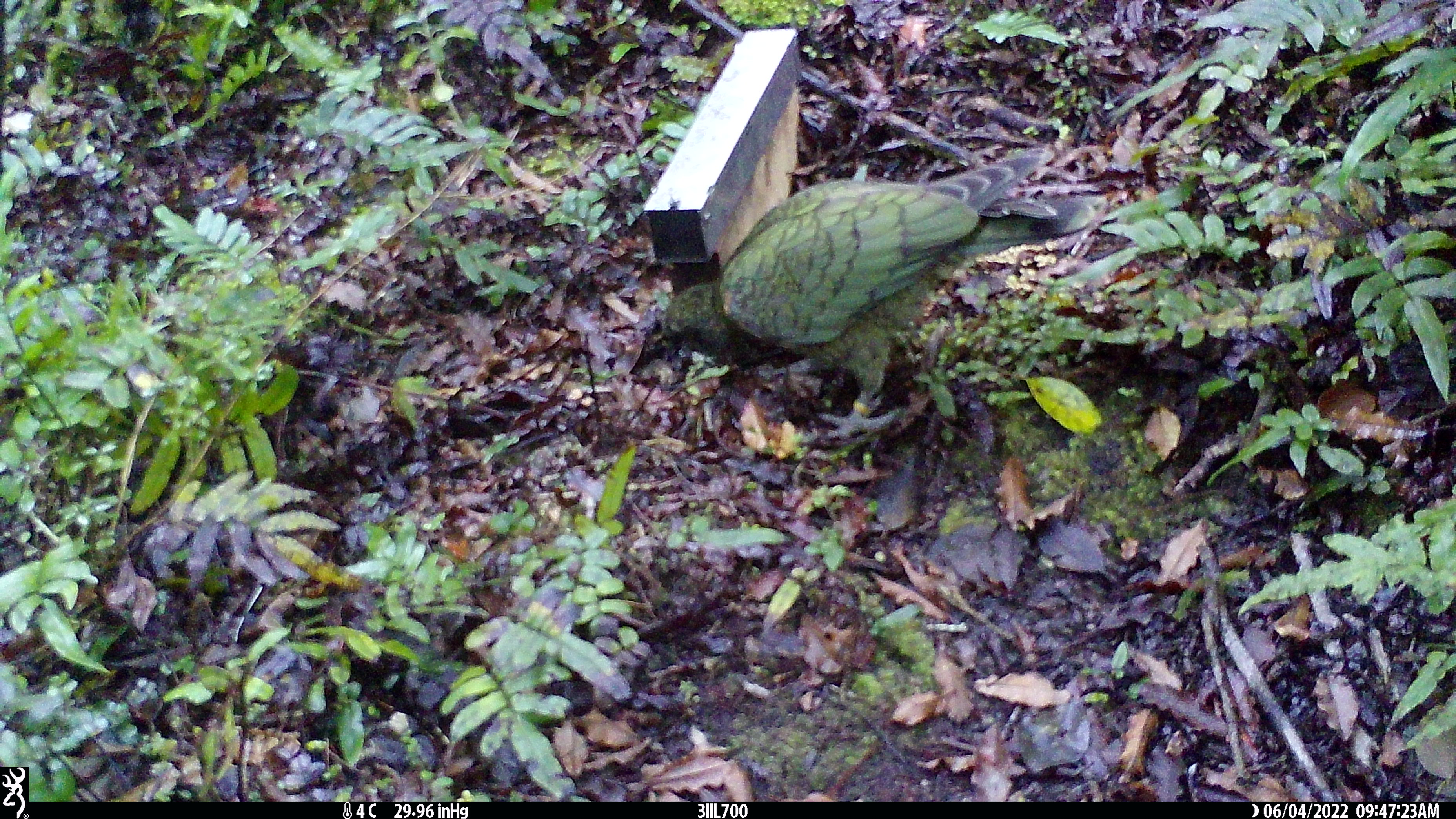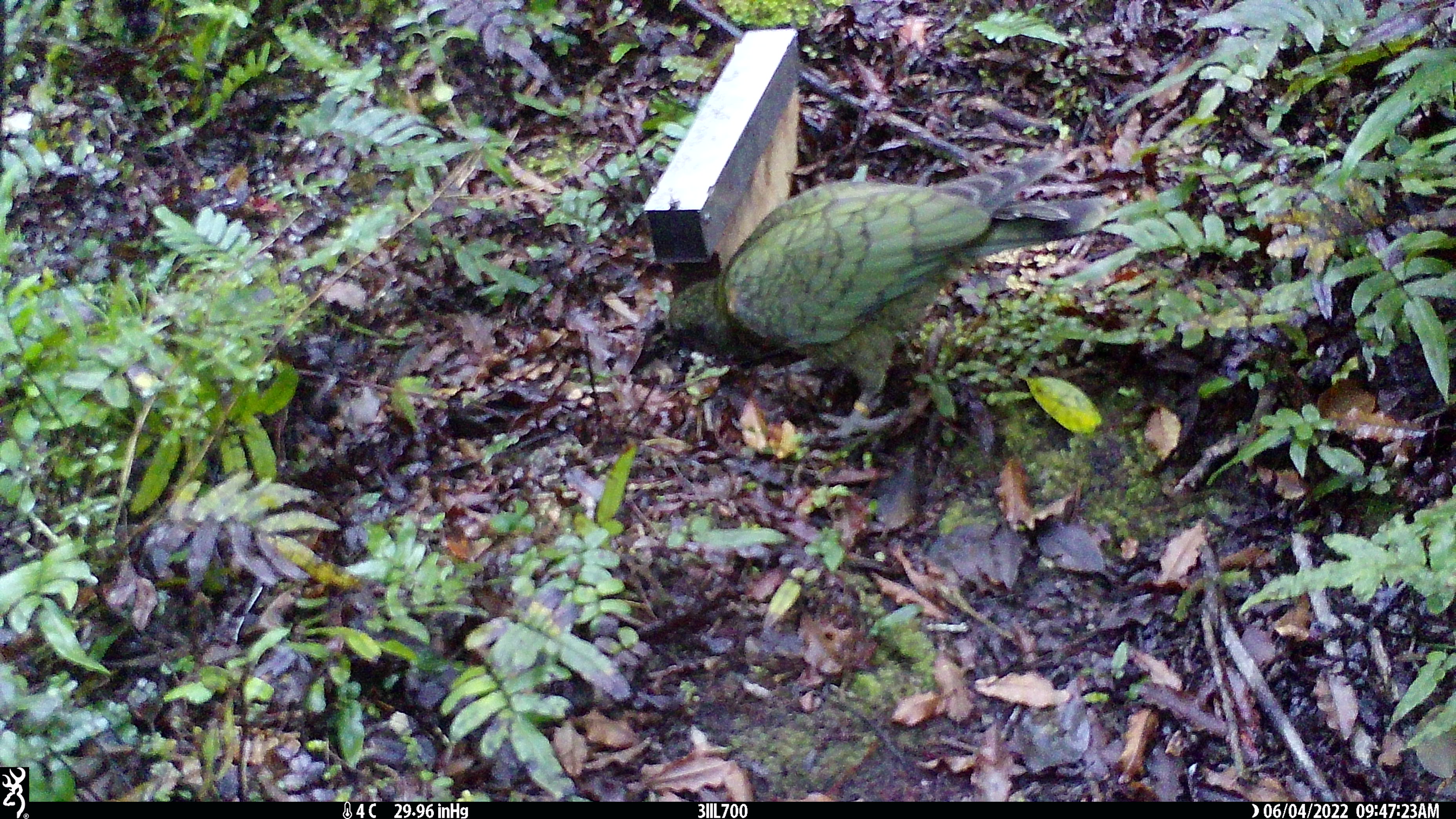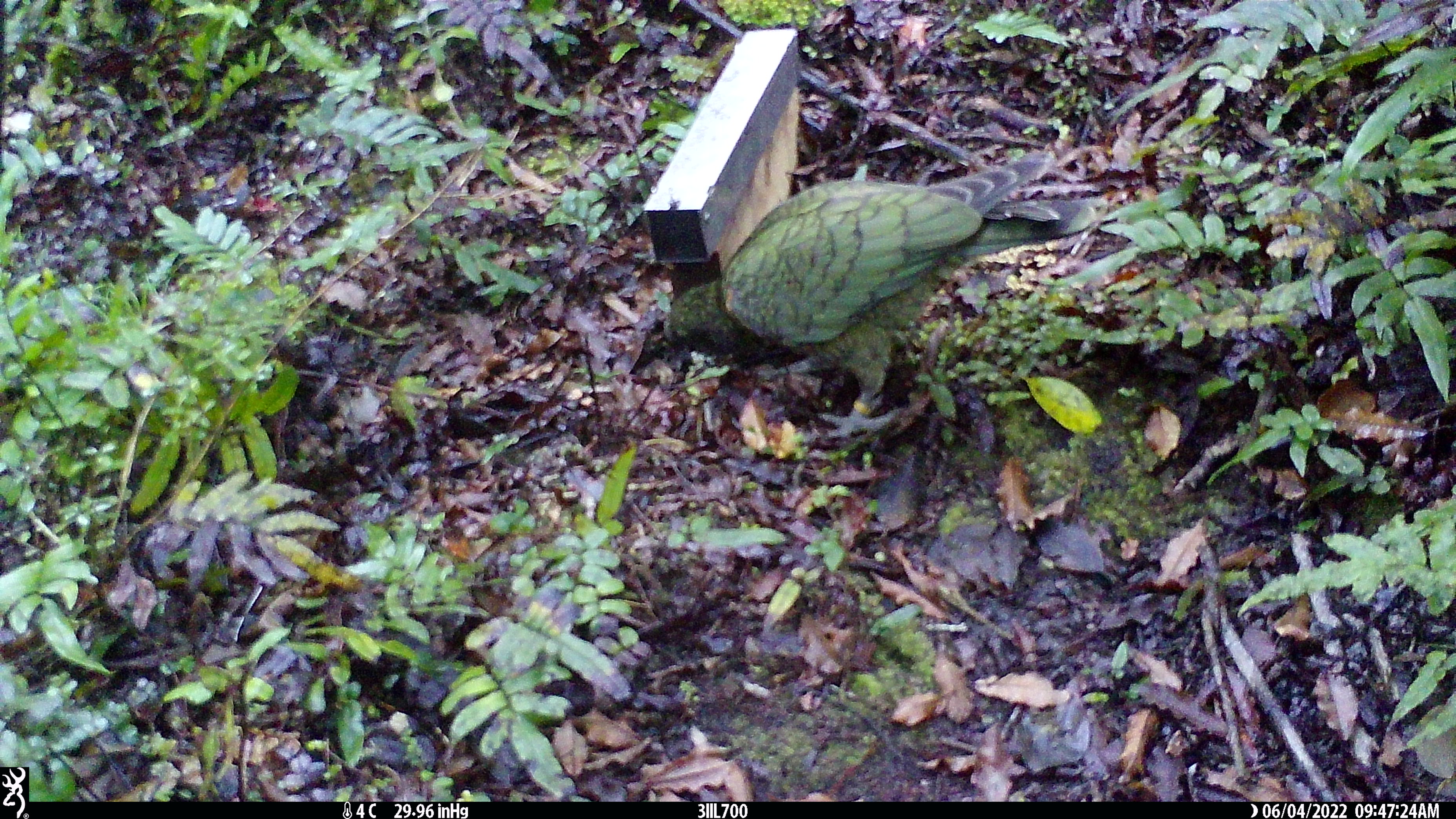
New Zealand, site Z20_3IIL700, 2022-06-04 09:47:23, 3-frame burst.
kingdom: Animalia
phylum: Chordata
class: Aves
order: Psittaciformes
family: Strigopidae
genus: Nestor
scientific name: Nestor notabilis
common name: kea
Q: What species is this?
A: Kea (Nestor notabilis).